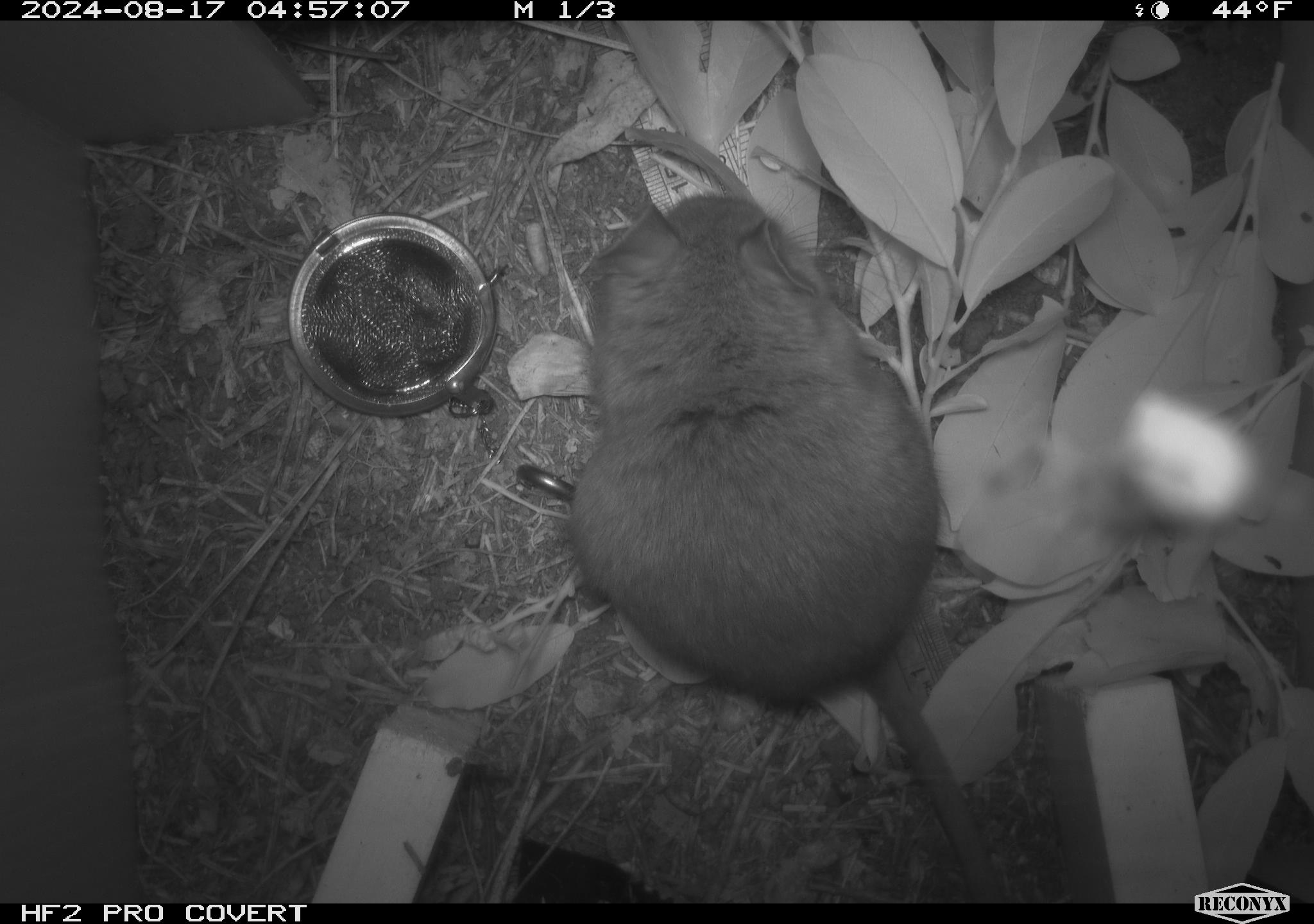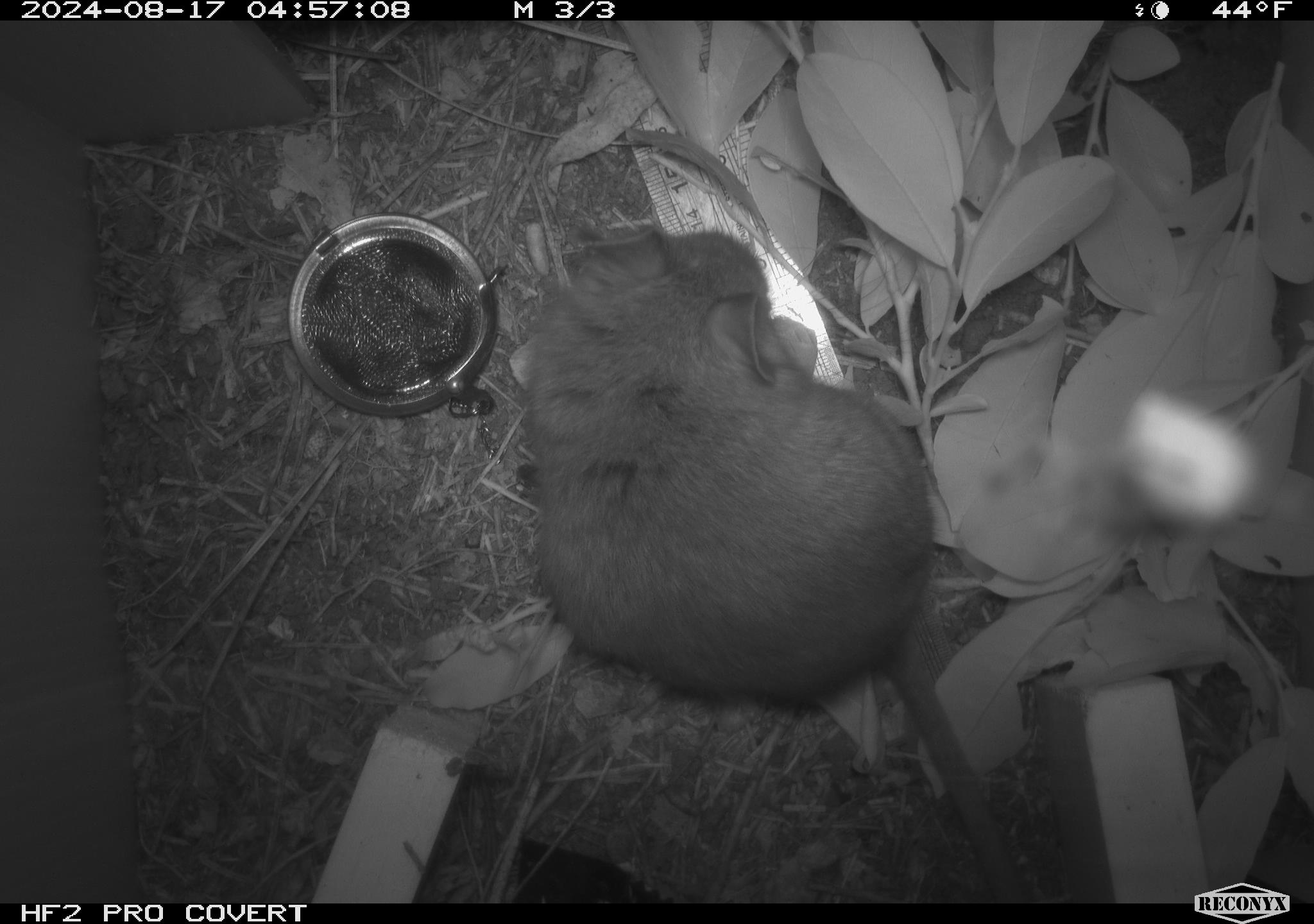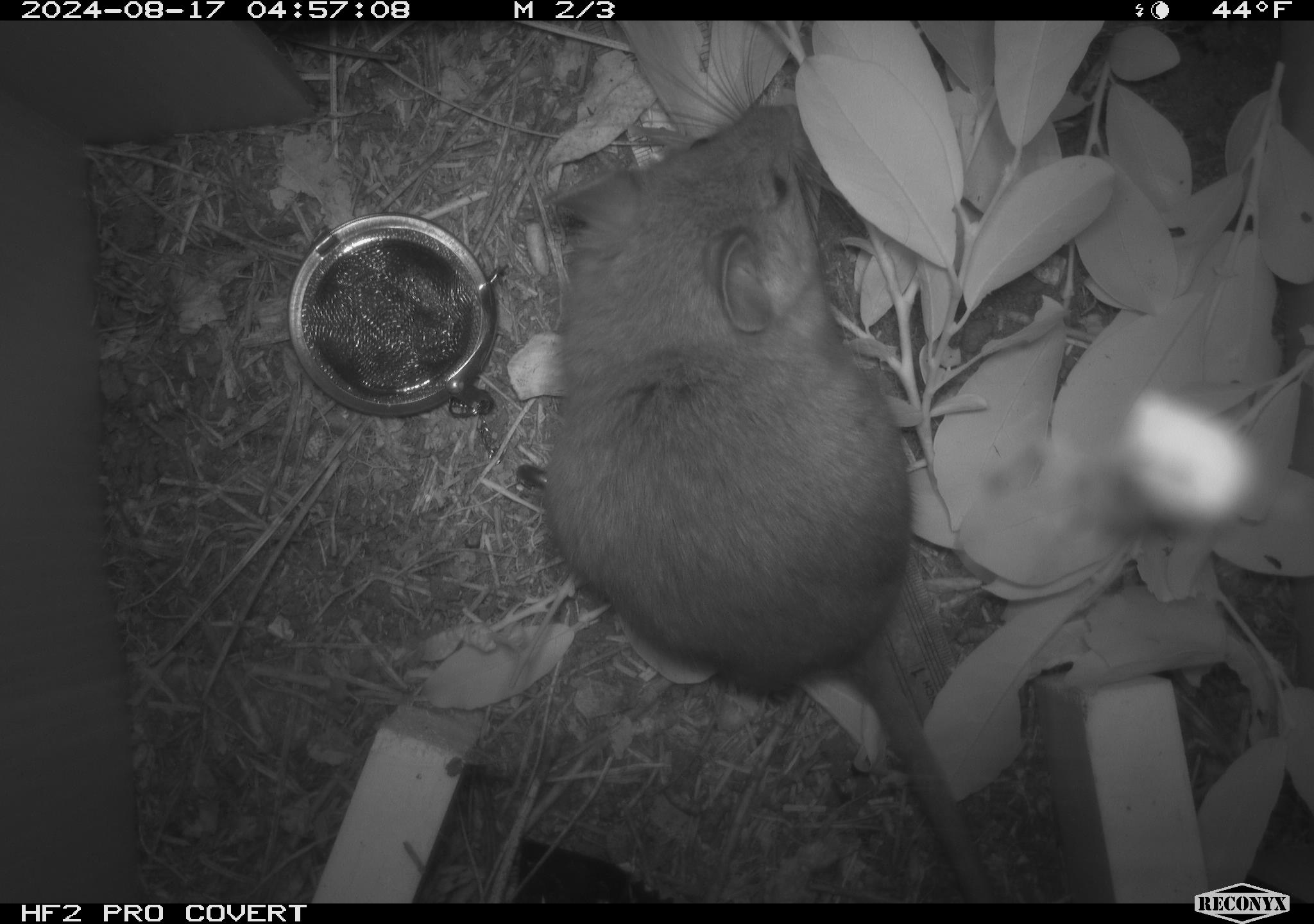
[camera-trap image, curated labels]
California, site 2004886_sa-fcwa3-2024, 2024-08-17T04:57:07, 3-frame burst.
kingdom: Animalia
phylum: Chordata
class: Mammalia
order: Rodentia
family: Cricetidae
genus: Neotoma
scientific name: Neotoma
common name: pack rat or woodrat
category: neotoma species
Neotoma species (pack rat or woodrat) (Neotoma).